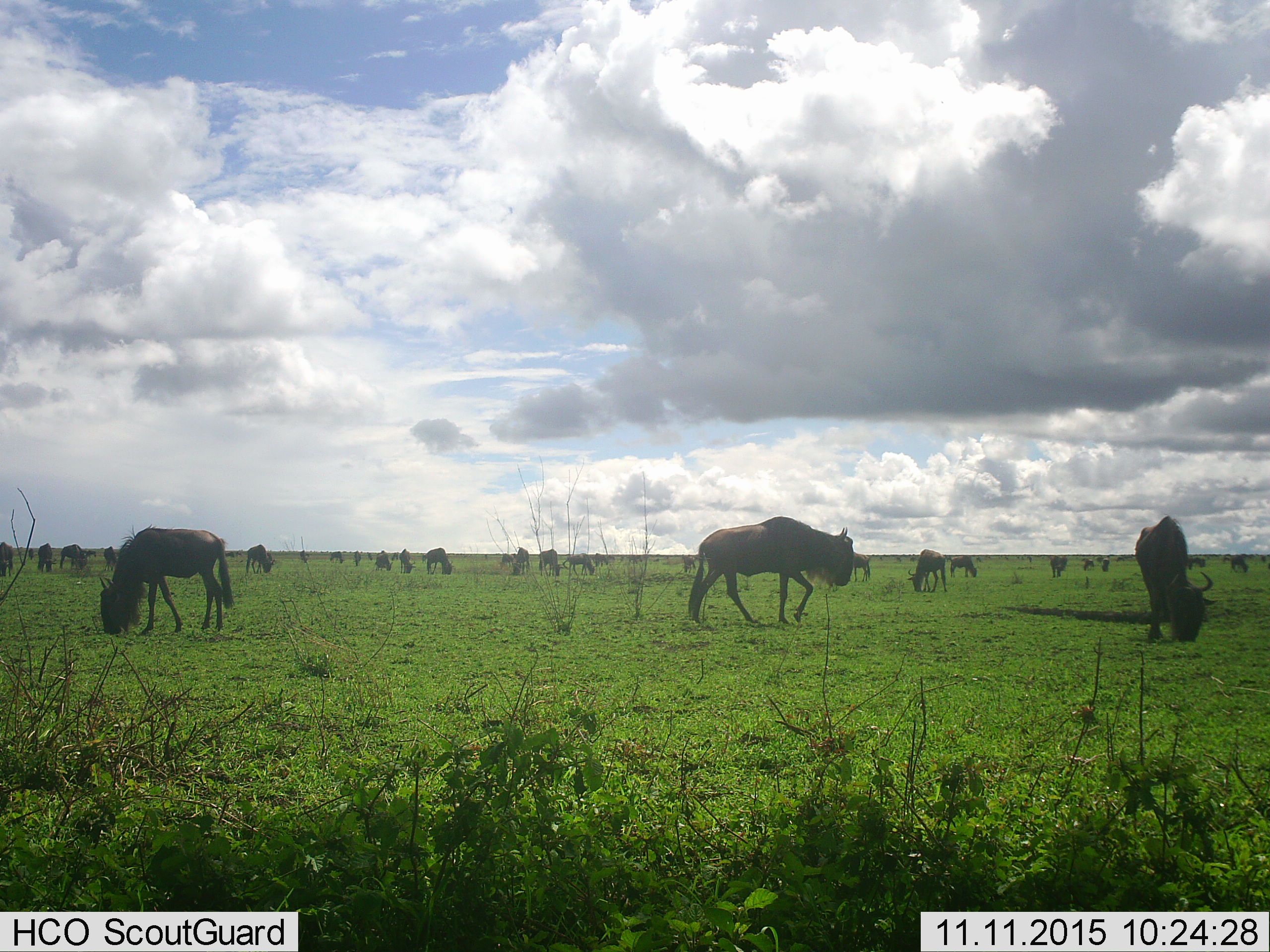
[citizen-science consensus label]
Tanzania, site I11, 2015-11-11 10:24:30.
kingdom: Animalia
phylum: Chordata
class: Mammalia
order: Artiodactyla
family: Bovidae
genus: Connochaetes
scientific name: Connochaetes taurinus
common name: blue wildebeest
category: wildebeest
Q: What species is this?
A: Wildebeest (blue wildebeest) (Connochaetes taurinus).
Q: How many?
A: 11-50.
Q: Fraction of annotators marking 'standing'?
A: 70%.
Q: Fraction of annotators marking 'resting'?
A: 0%.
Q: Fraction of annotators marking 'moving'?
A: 60%.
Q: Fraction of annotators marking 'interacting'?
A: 0%.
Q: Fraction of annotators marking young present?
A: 0%.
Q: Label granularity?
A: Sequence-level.